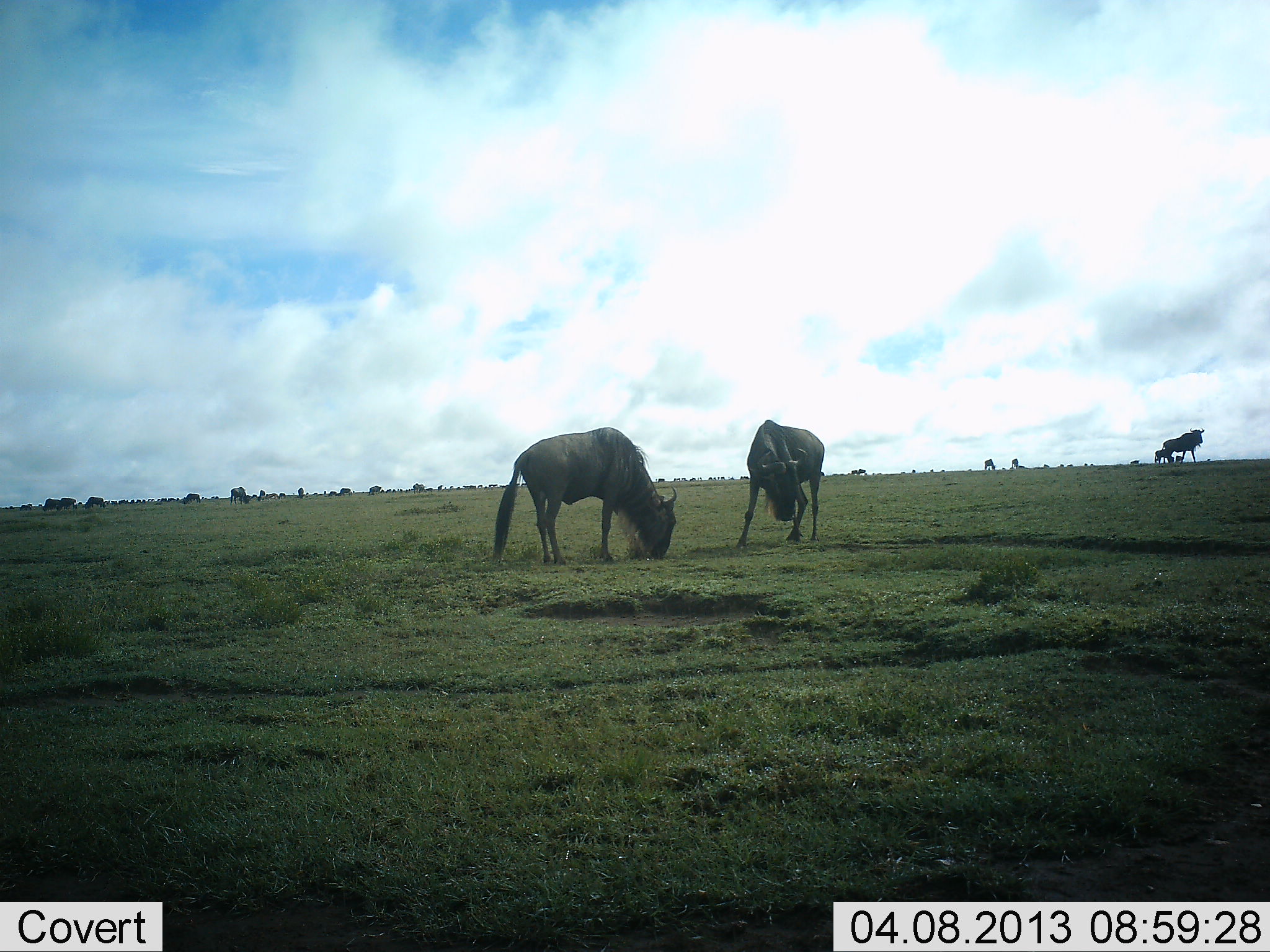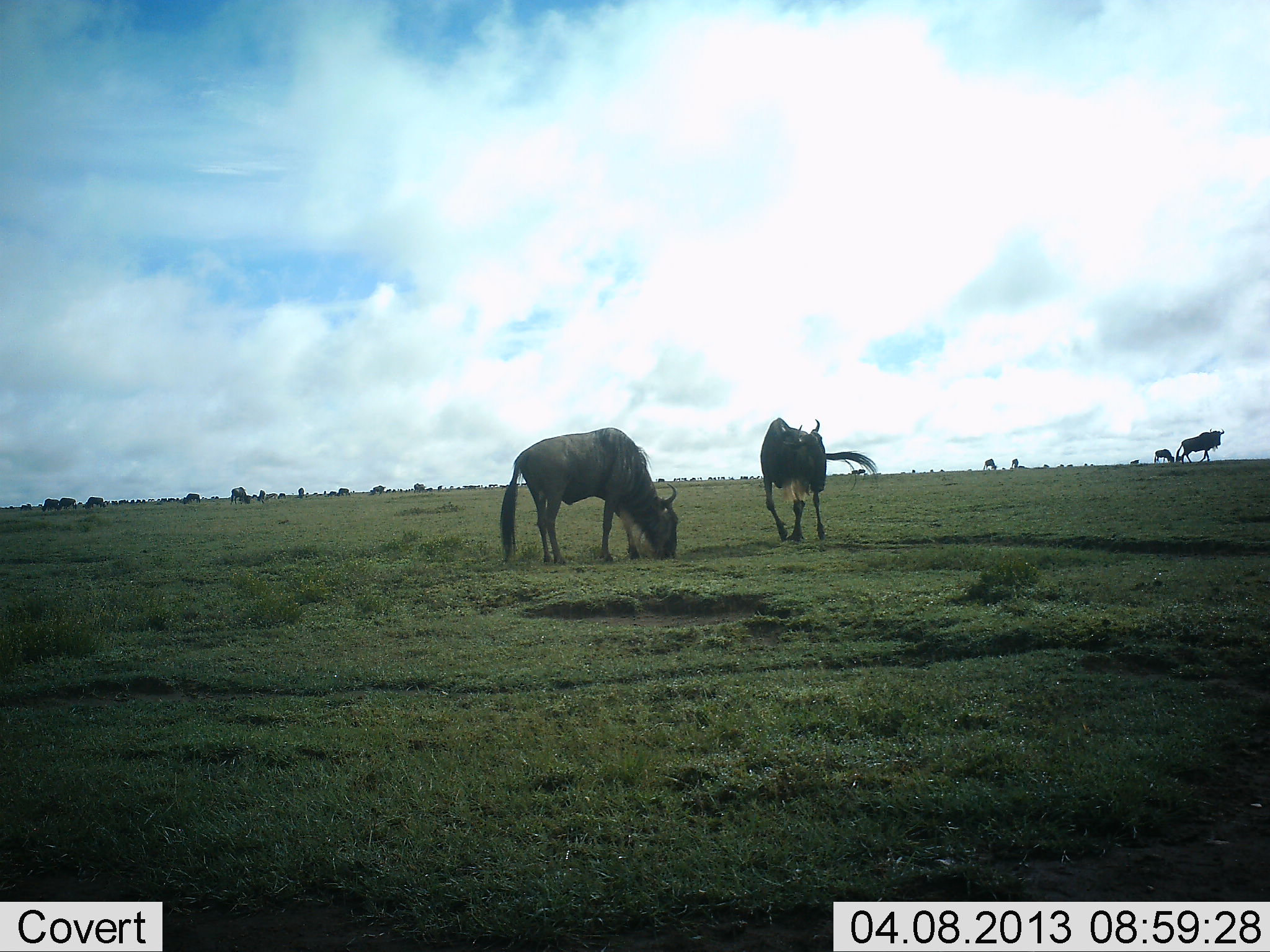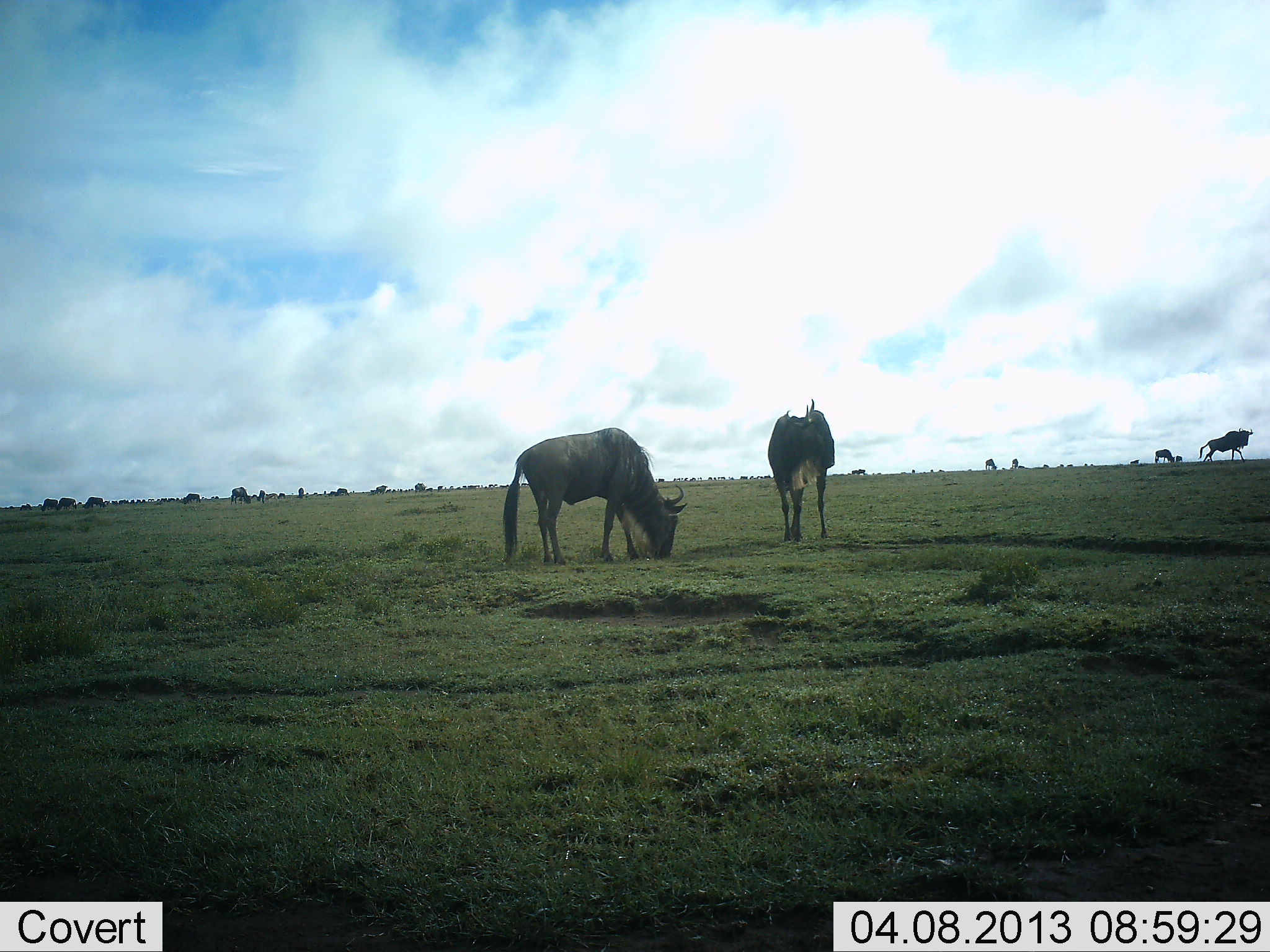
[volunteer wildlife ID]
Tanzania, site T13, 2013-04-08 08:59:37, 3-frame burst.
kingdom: Animalia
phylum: Chordata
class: Mammalia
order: Artiodactyla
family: Bovidae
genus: Connochaetes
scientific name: Connochaetes taurinus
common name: blue wildebeest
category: wildebeest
Wildebeest (blue wildebeest) (Connochaetes taurinus), count 11-50. Behavior (volunteer vote fractions): standing 48%, resting 2%, moving 50%, interacting 0%. Young present (vote fraction): 2%. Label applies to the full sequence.